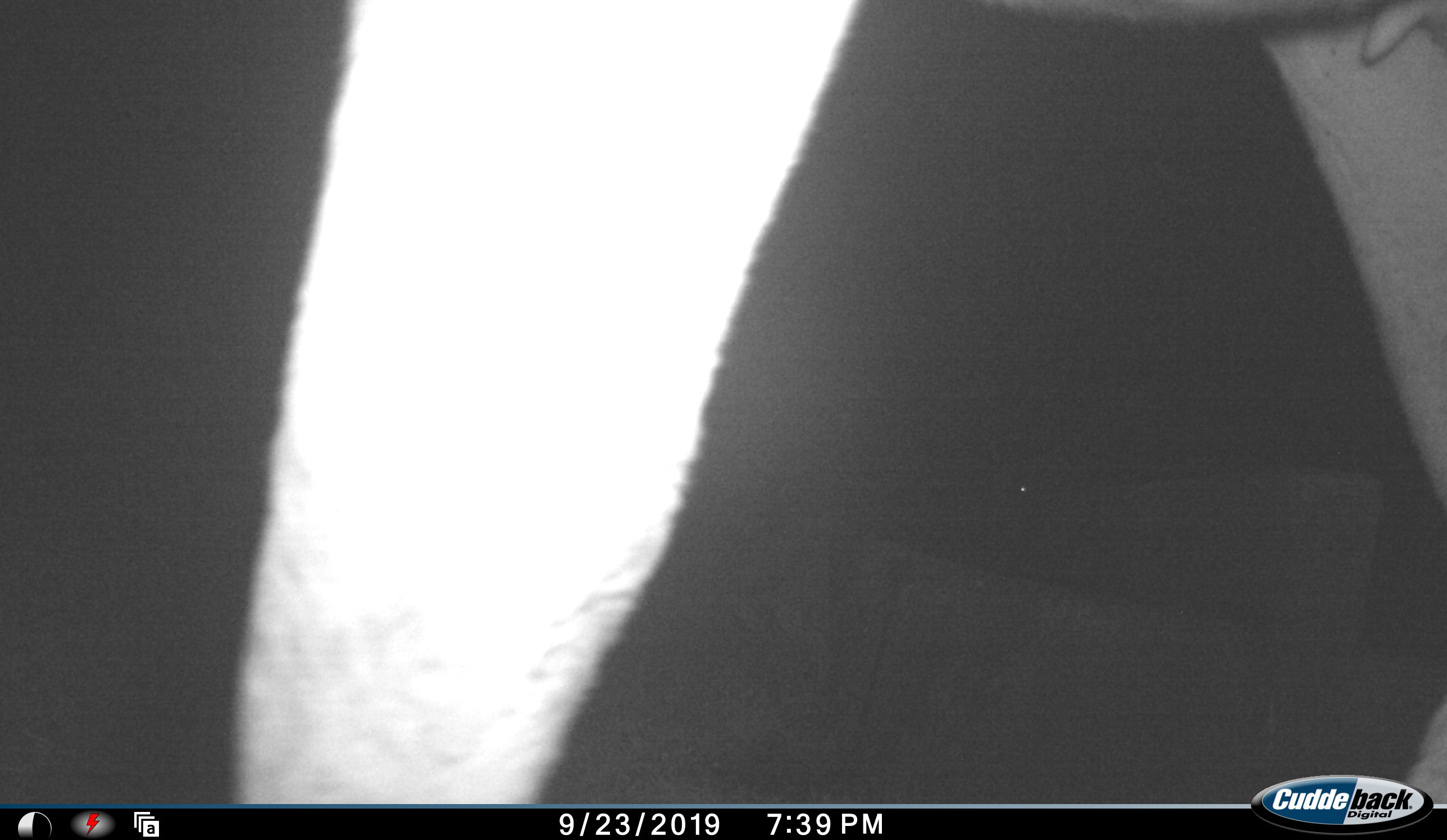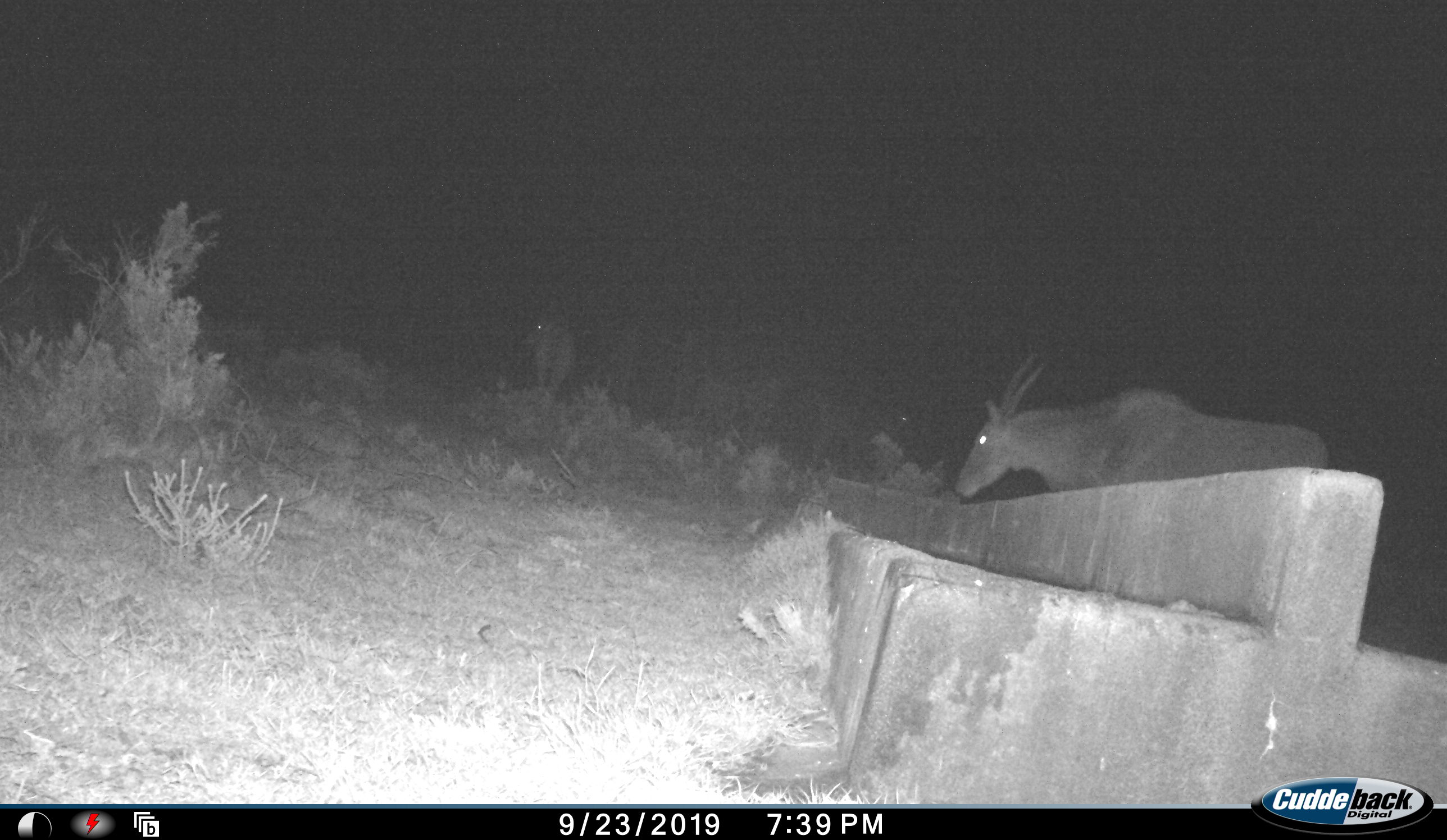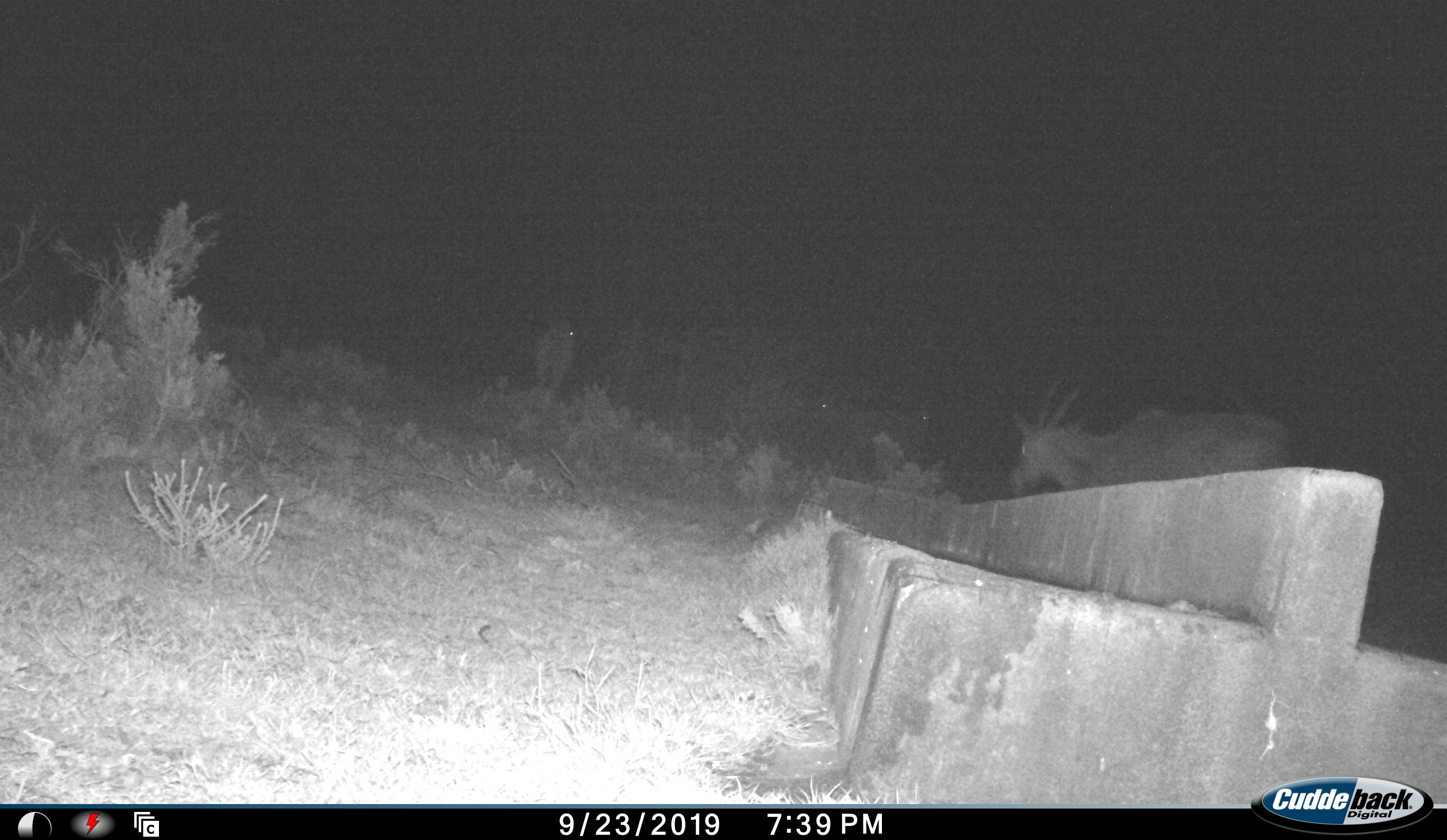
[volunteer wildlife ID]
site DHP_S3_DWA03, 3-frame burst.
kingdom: Animalia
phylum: Chordata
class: Mammalia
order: Artiodactyla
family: Bovidae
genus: Tragelaphus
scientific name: Tragelaphus oryx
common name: eland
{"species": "eland (Tragelaphus oryx)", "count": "3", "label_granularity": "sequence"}